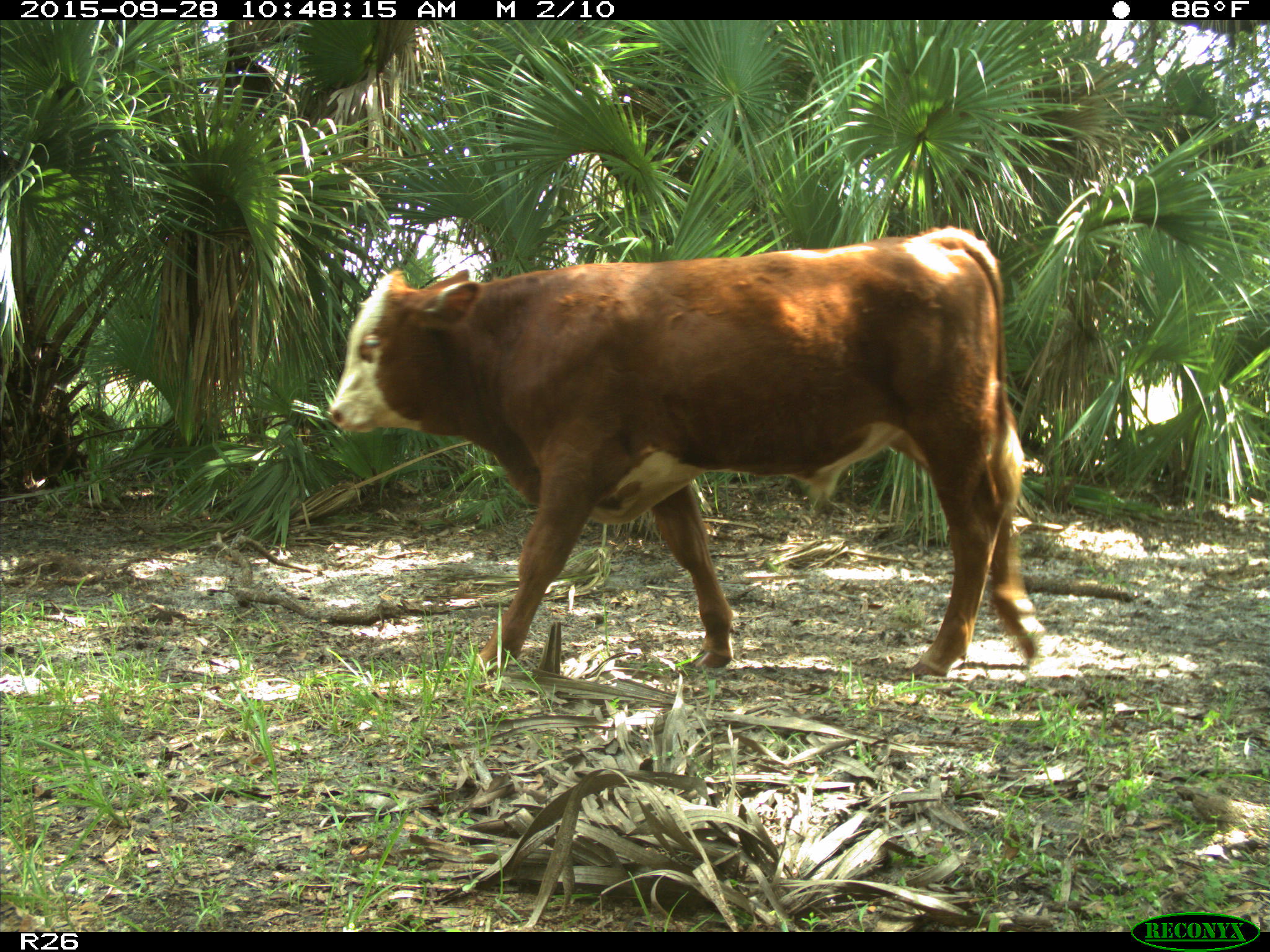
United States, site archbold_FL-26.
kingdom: Animalia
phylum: Chordata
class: Mammalia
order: Artiodactyla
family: Bovidae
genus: Bos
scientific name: Bos taurus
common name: domestic cow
Bos taurus (domestic cow).